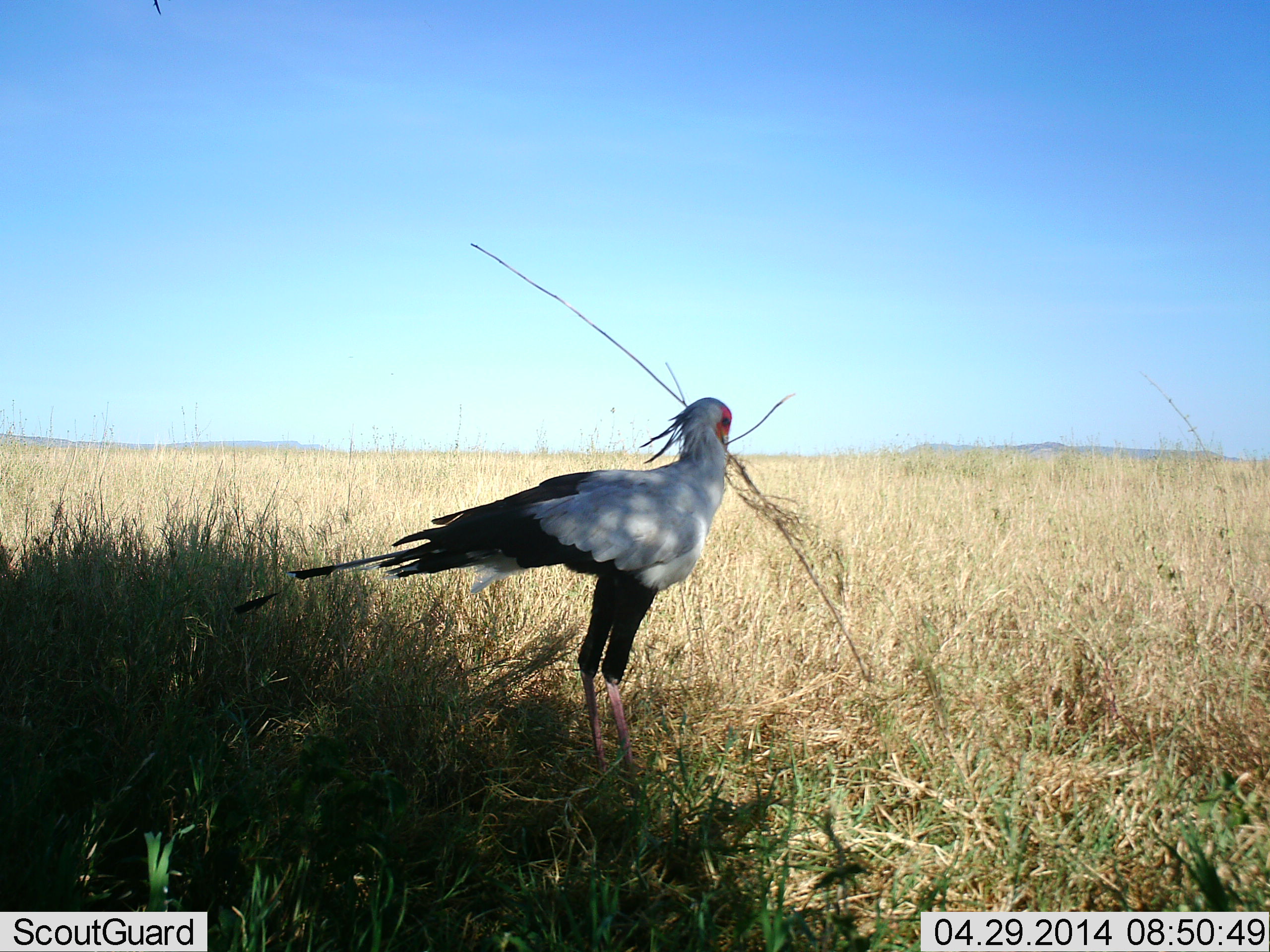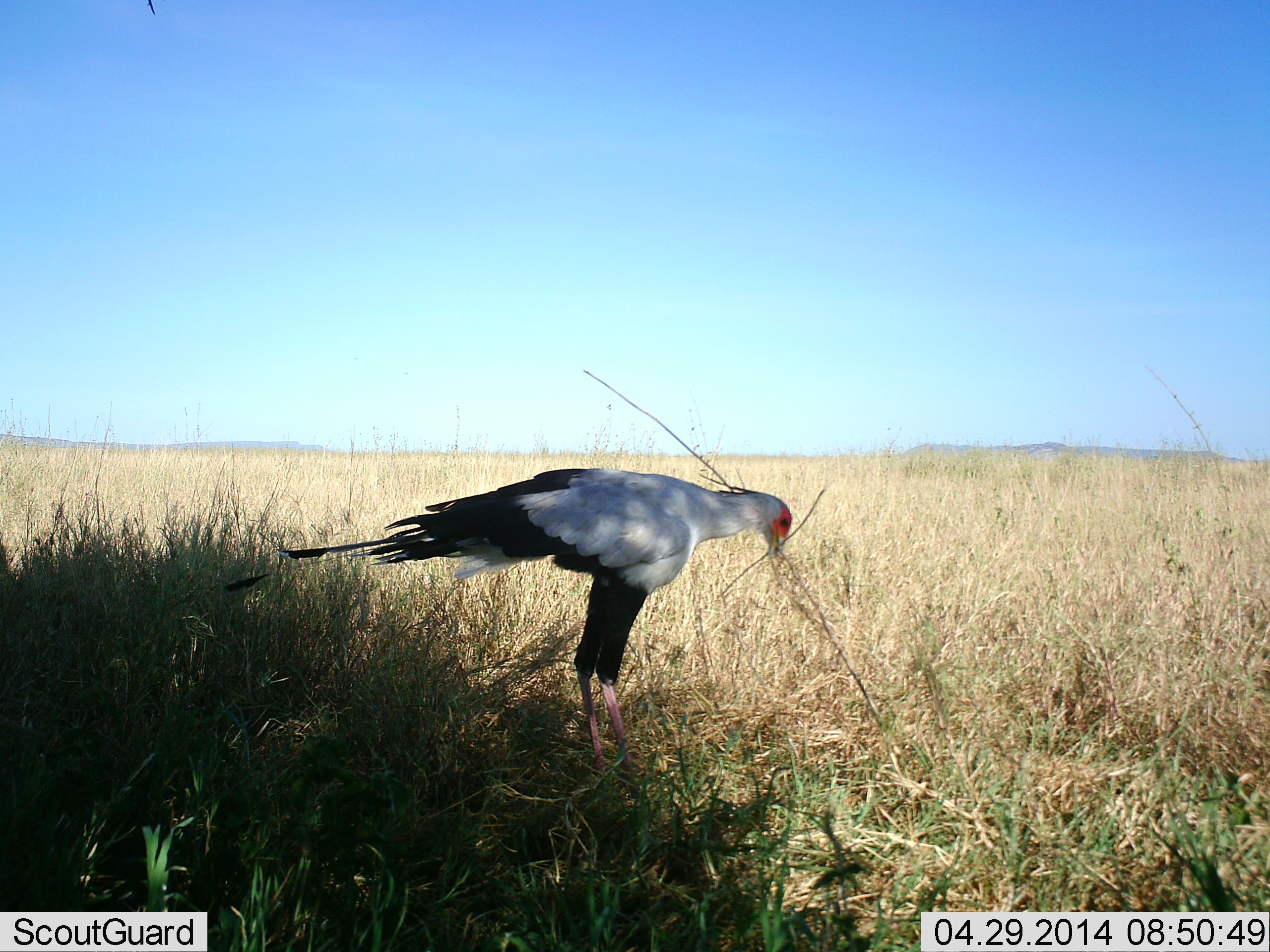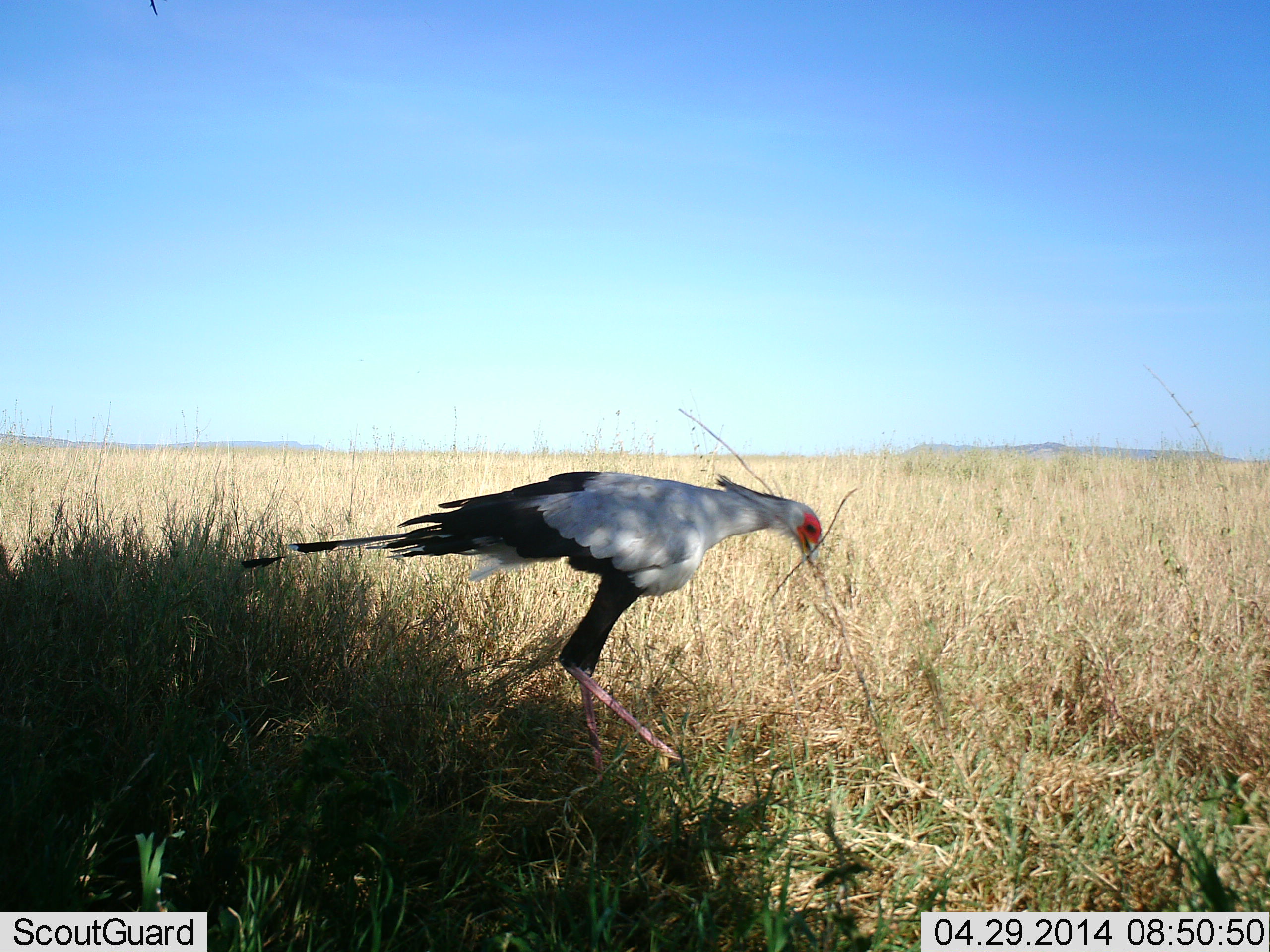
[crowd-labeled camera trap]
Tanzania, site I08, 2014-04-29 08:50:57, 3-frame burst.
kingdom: Animalia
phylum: Chordata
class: Aves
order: Accipitriformes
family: Sagittariidae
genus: Sagittarius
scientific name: Sagittarius serpentarius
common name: secretary bird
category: secretarybird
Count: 1.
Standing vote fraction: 70%.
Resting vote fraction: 0%.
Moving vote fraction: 20%.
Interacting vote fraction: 10%.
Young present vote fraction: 0%.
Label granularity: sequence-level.